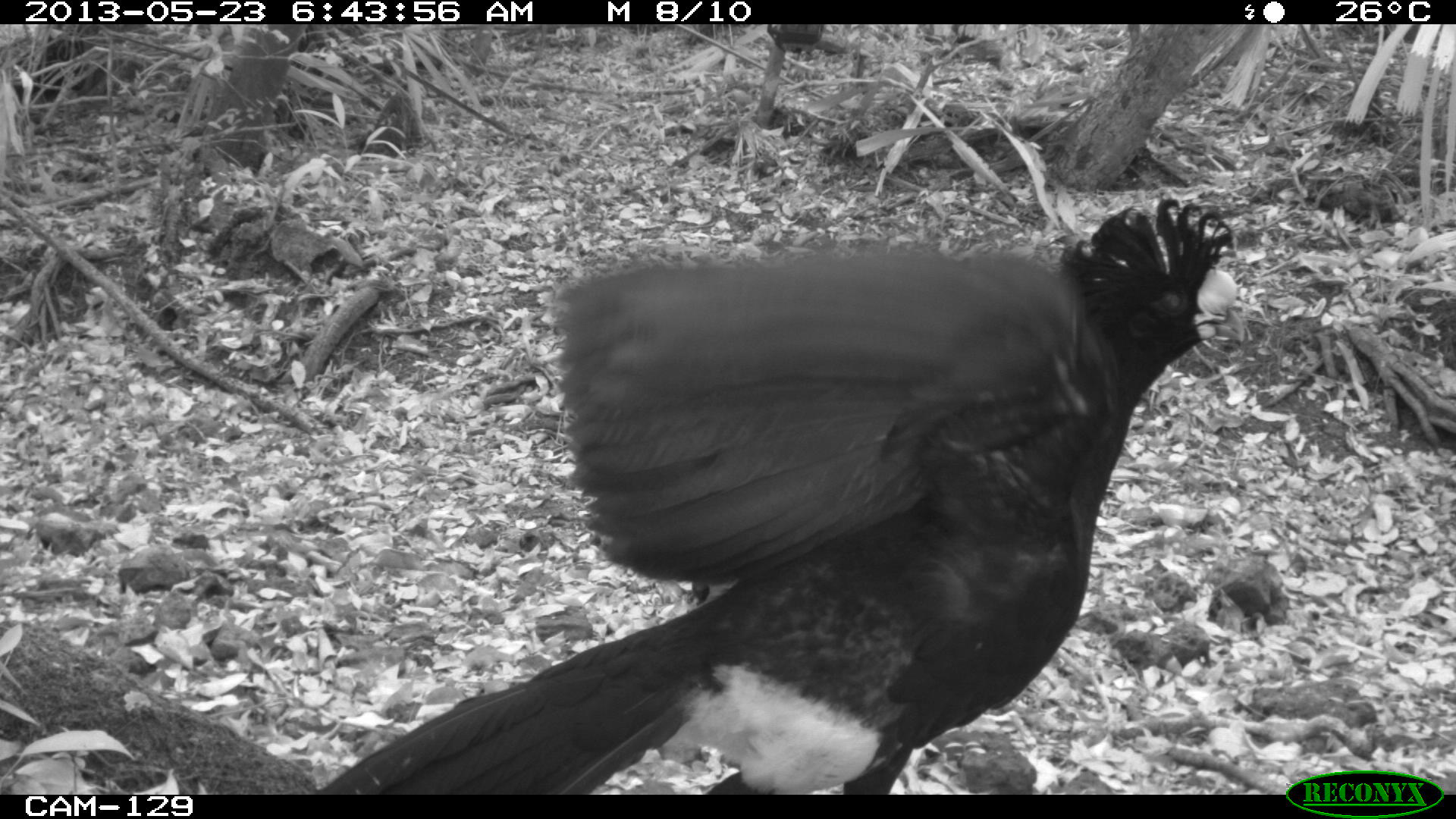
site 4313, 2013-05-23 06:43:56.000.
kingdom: Animalia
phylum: Chordata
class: Aves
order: Galliformes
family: Cracidae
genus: Crax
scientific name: Crax rubra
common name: great curassow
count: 1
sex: male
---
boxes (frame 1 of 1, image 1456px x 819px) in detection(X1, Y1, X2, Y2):
crax rubra: detection(297, 199, 1246, 794)